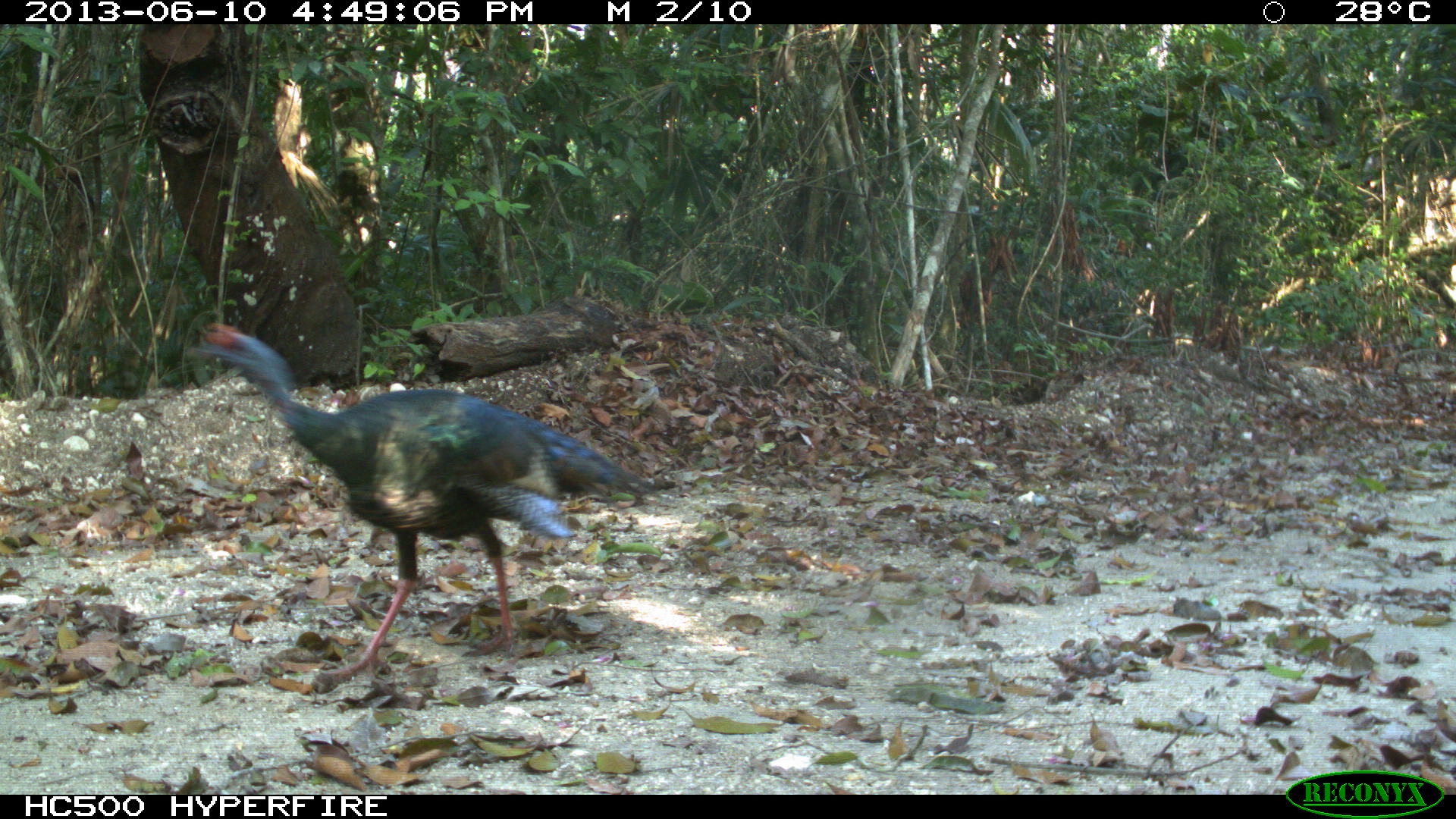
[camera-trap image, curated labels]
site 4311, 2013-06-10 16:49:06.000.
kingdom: Animalia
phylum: Chordata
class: Aves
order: Galliformes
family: Phasianidae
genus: Meleagris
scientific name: Meleagris ocellata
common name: ocellated turkey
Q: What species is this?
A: Meleagris ocellata (ocellated turkey).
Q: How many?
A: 1.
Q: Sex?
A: Male.